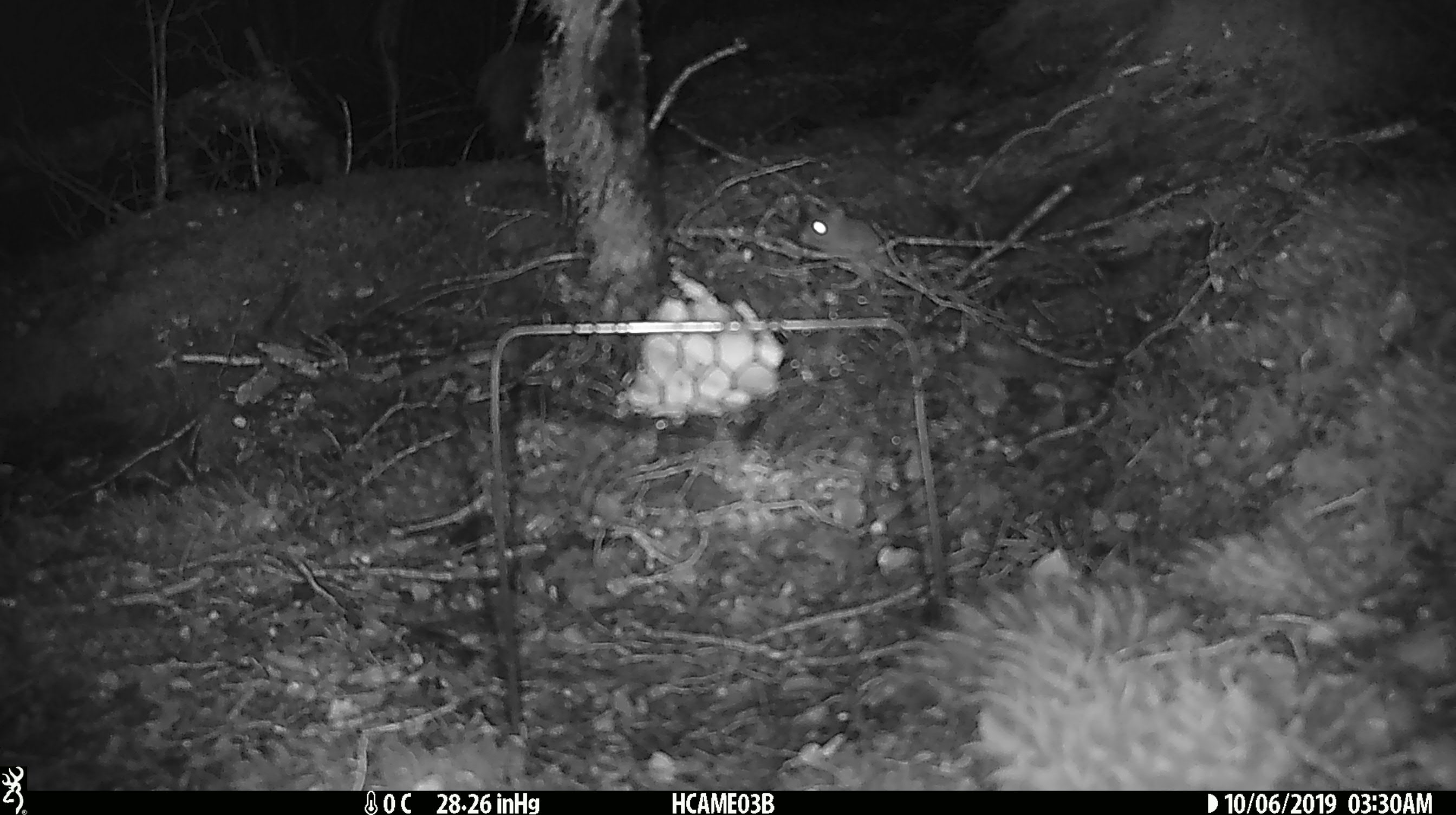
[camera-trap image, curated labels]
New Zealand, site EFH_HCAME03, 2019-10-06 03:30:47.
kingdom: Animalia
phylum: Chordata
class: Mammalia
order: Rodentia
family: Muridae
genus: Mus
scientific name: Mus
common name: mouse